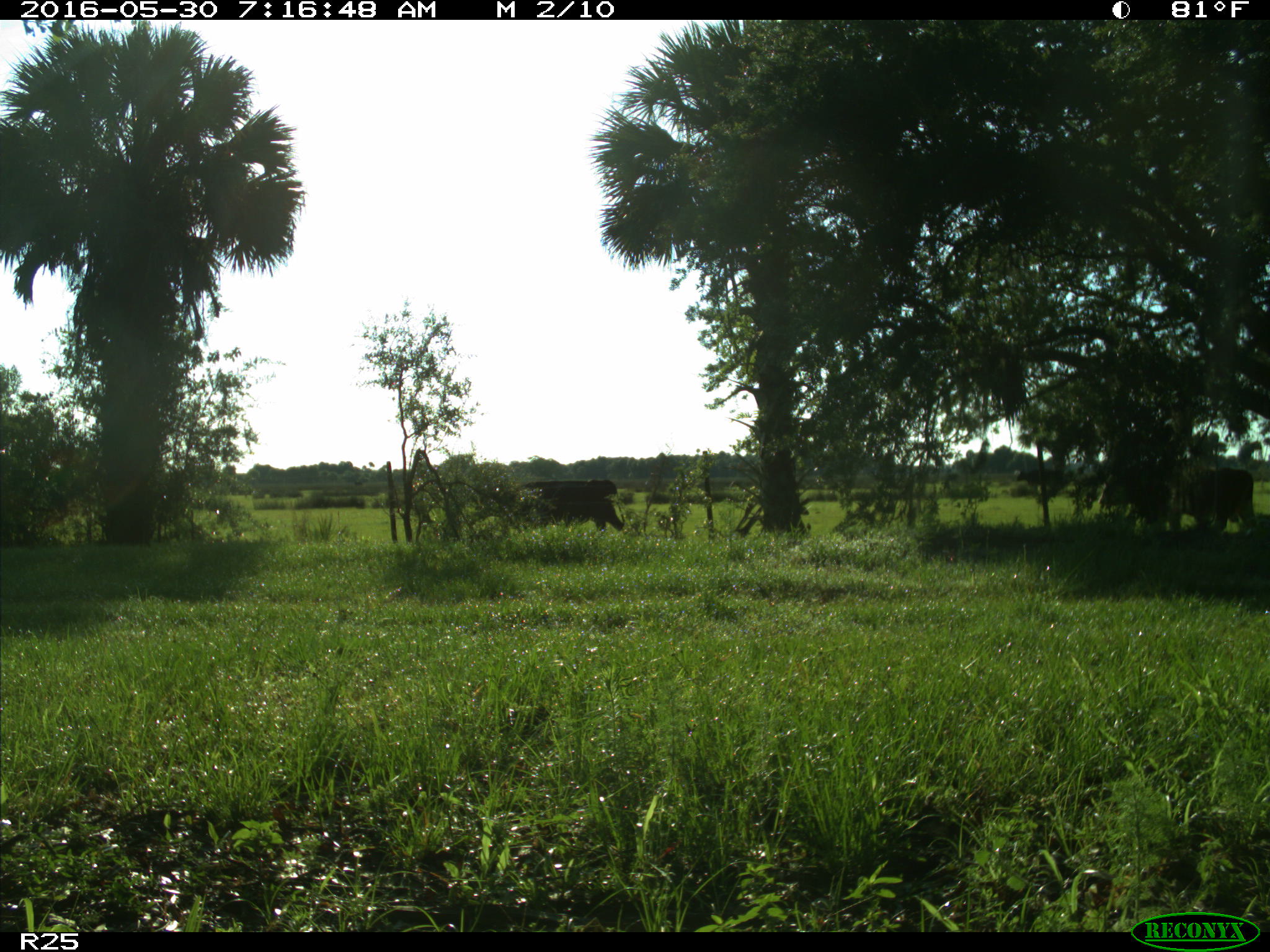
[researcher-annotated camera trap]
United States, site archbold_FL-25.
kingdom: Animalia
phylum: Chordata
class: Mammalia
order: Artiodactyla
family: Bovidae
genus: Bos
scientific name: Bos taurus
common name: domestic cow